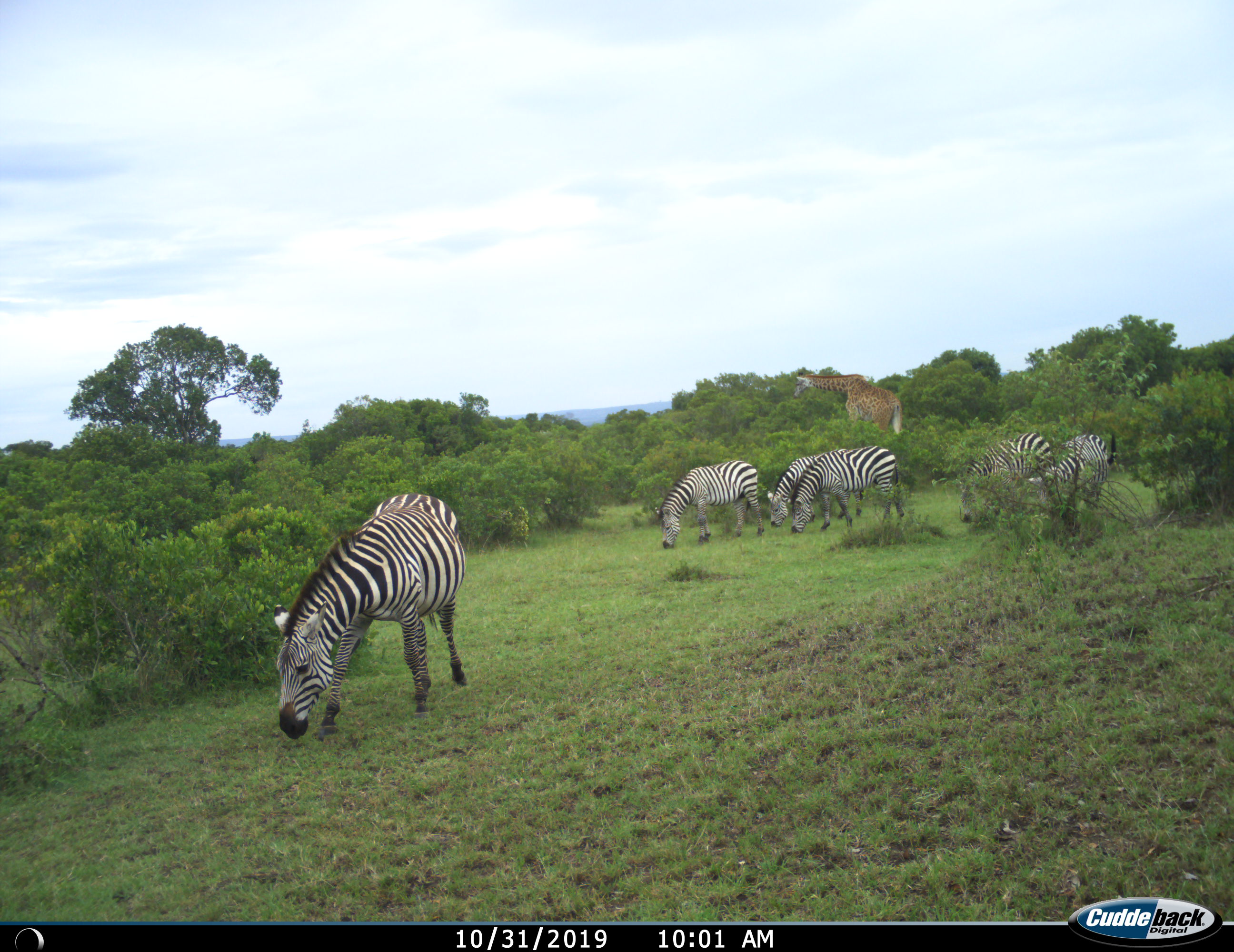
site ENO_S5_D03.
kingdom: Animalia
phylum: Chordata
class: Mammalia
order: Artiodactyla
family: Giraffidae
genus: Giraffa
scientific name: Giraffa camelopardalis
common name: giraffe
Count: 1.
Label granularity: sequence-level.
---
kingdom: Animalia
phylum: Chordata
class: Mammalia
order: Perissodactyla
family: Equidae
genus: Equus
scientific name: Equus quagga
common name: plains zebra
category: zebraplains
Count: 6.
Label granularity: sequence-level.